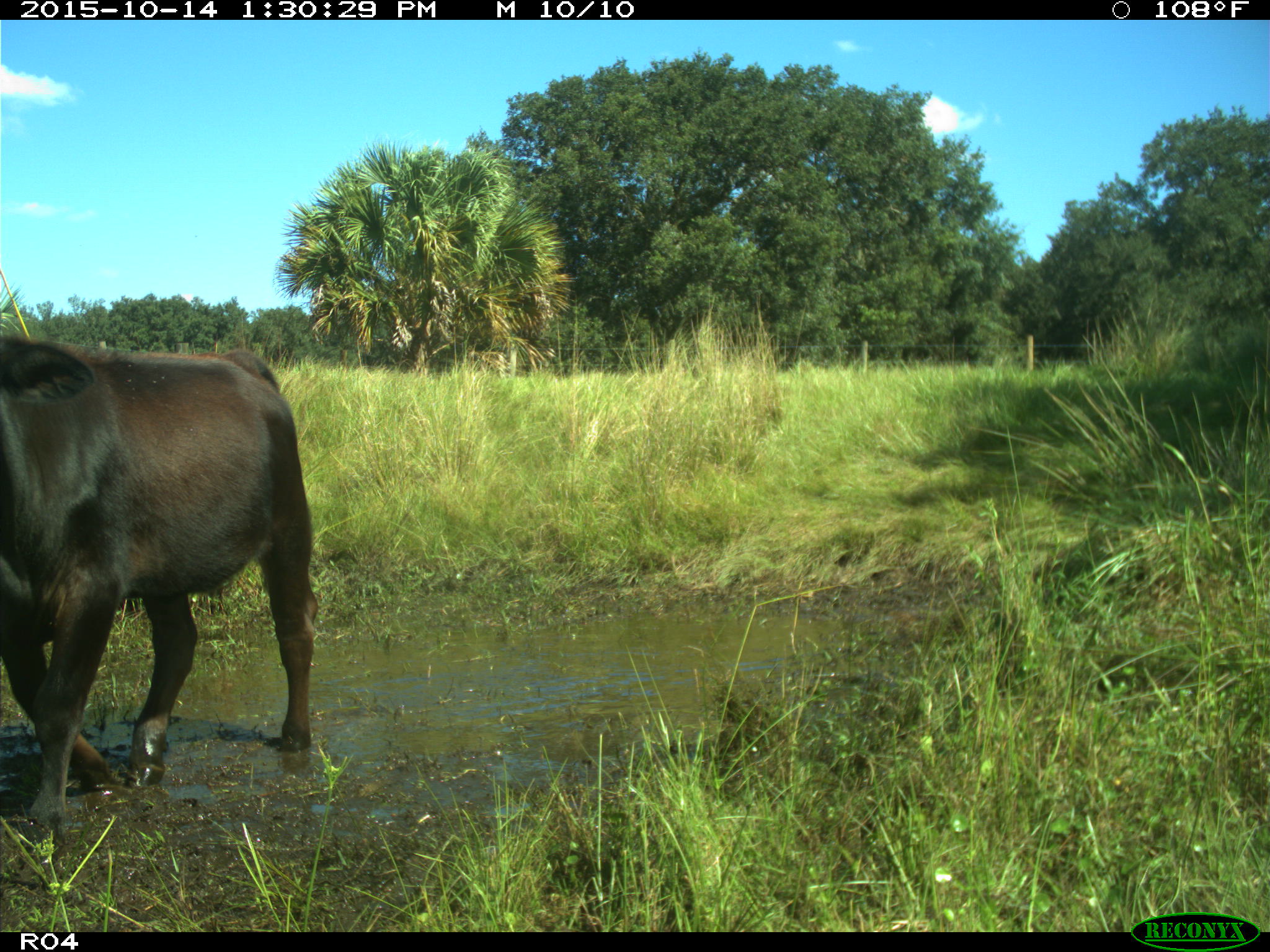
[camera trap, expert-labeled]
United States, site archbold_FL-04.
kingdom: Animalia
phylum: Chordata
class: Mammalia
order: Artiodactyla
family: Bovidae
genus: Bos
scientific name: Bos taurus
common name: domestic cow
Bos taurus (domestic cow).